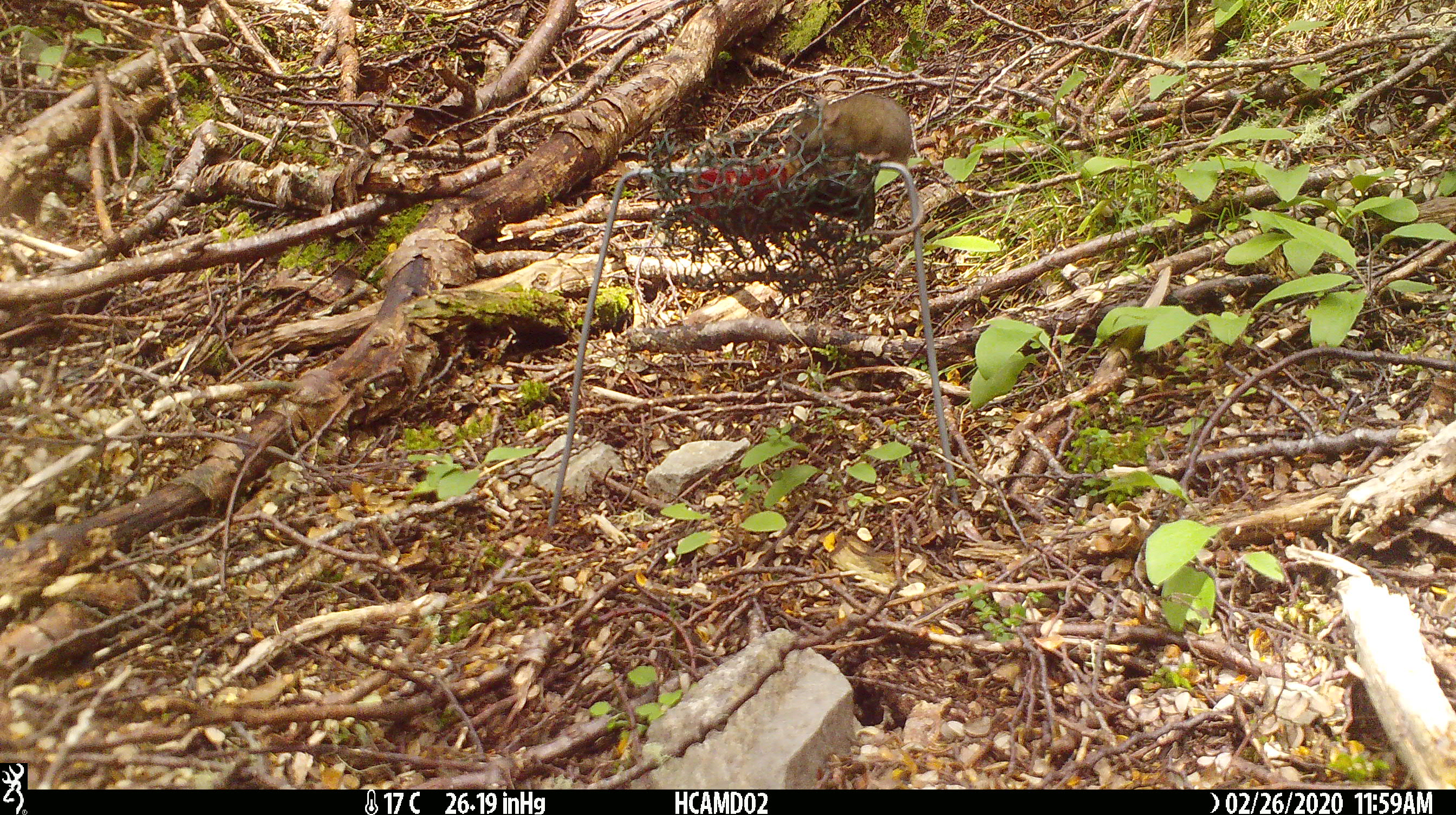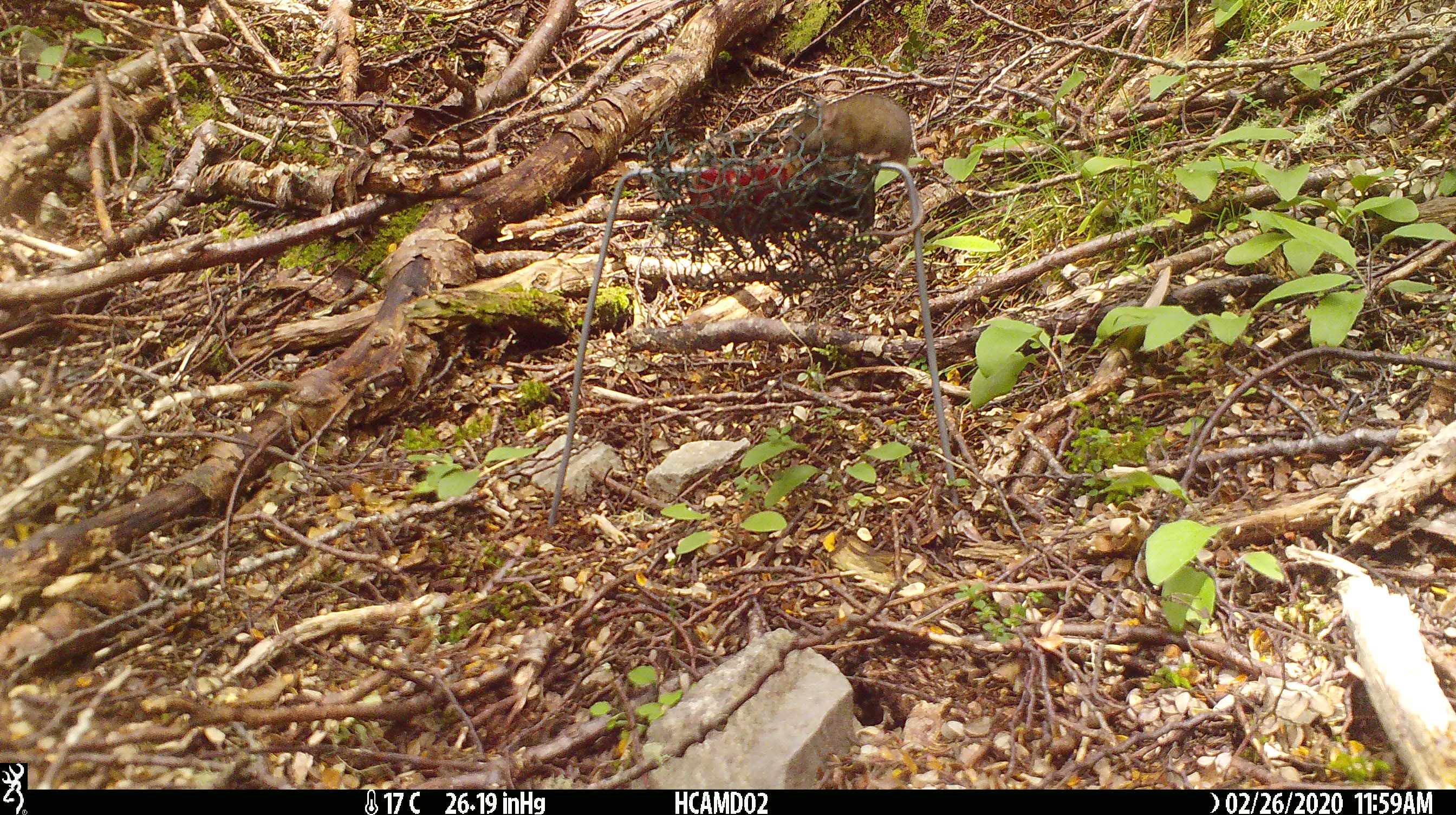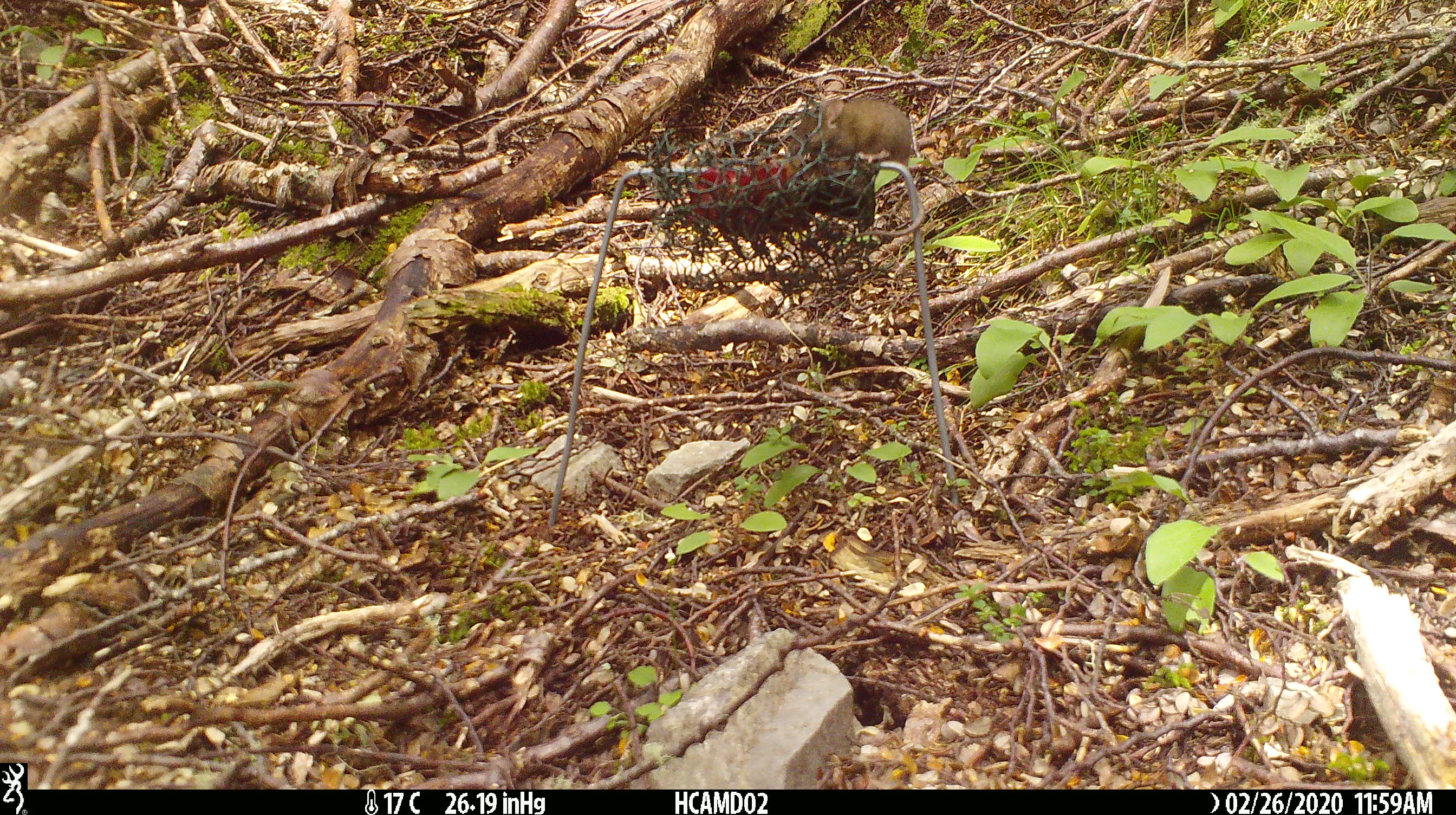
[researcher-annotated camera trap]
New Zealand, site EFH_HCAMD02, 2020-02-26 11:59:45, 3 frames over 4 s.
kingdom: Animalia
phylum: Chordata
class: Mammalia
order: Rodentia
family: Muridae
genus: Mus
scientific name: Mus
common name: mouse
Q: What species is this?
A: Mouse (Mus).